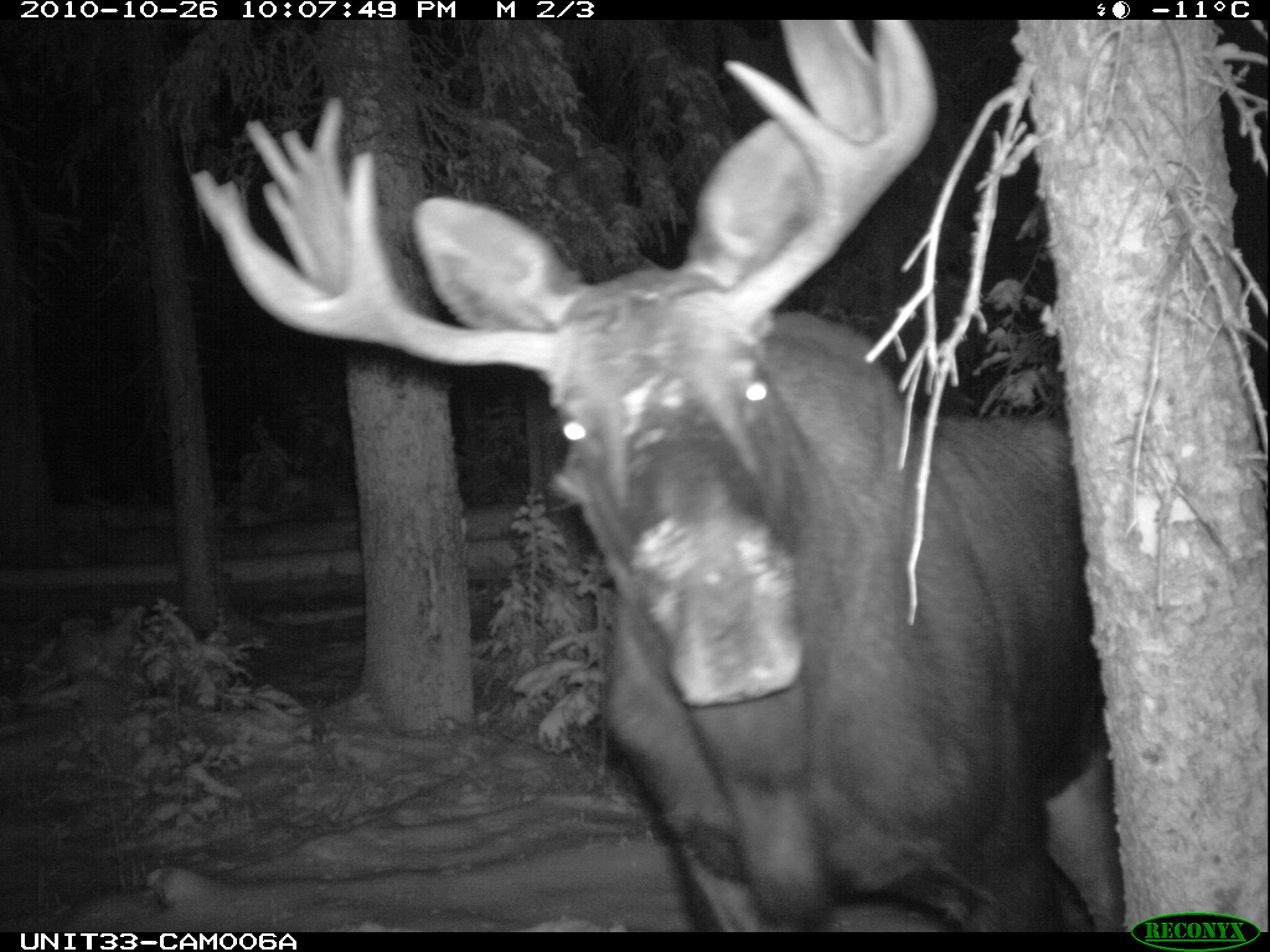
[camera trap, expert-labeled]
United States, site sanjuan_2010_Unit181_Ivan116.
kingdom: Animalia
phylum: Chordata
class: Mammalia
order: Artiodactyla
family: Cervidae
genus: Alces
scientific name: Alces alces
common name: moose